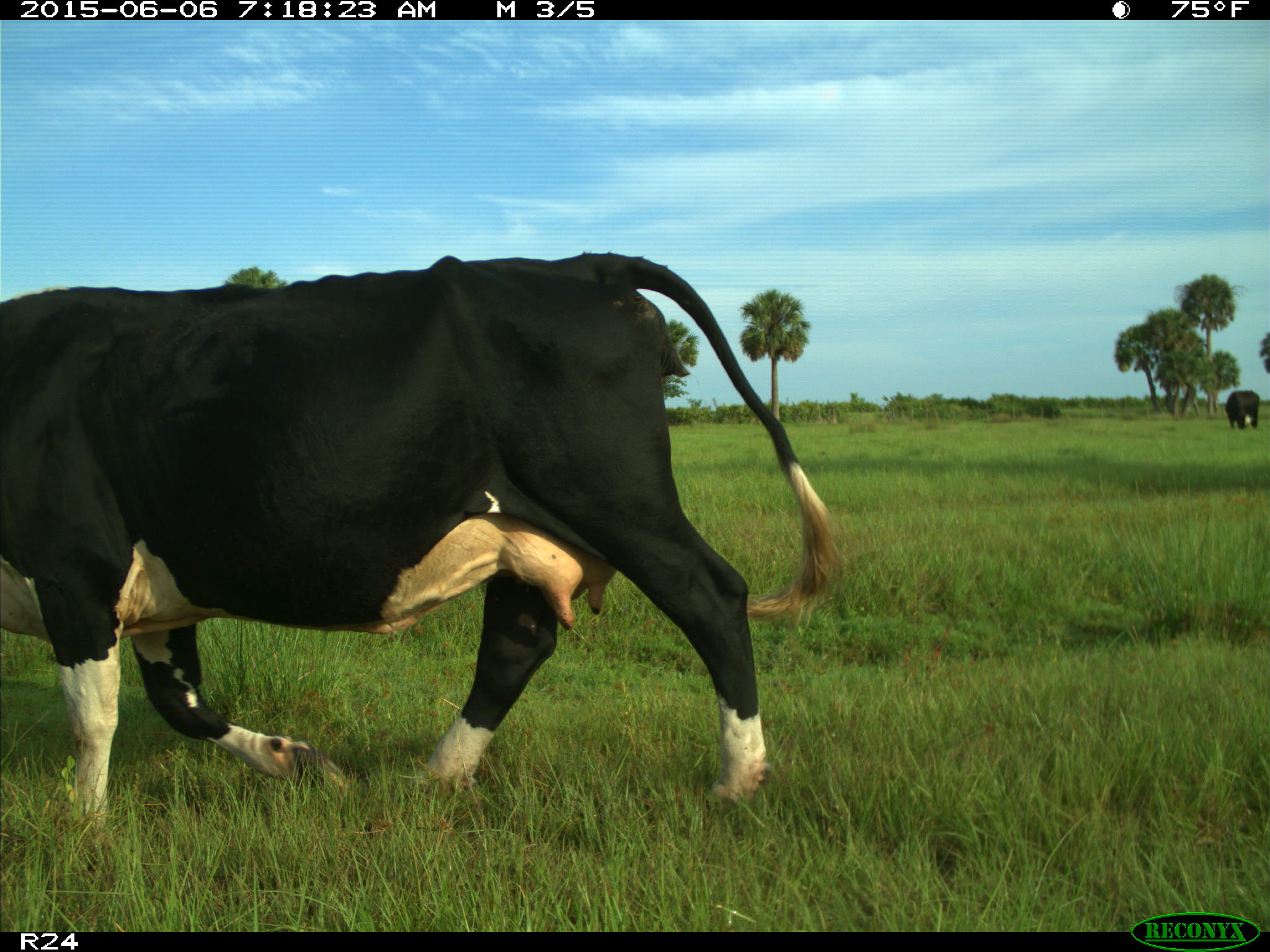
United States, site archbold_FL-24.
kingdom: Animalia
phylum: Chordata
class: Mammalia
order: Artiodactyla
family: Bovidae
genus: Bos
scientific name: Bos taurus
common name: domestic cow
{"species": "Bos taurus (domestic cow)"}